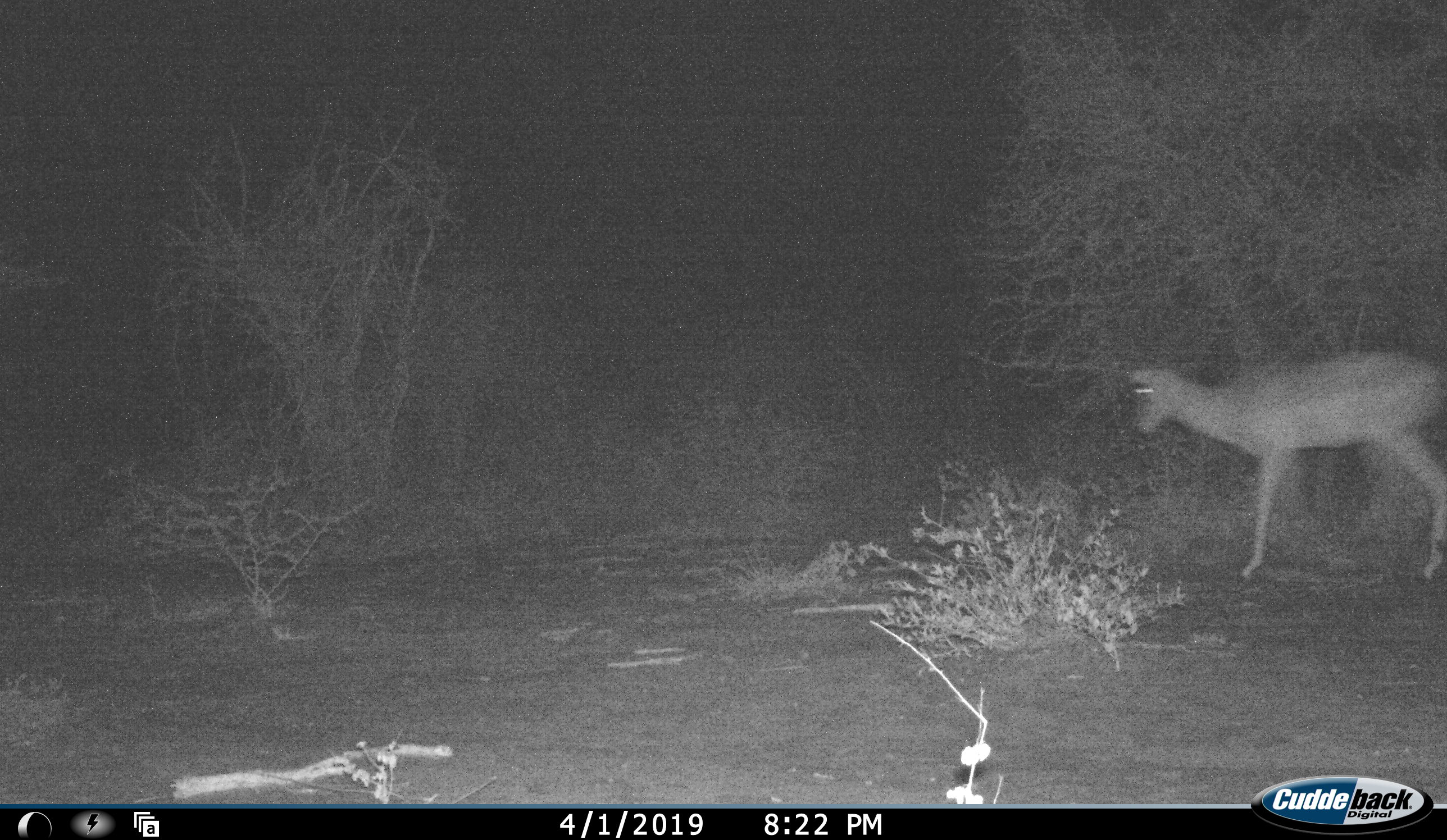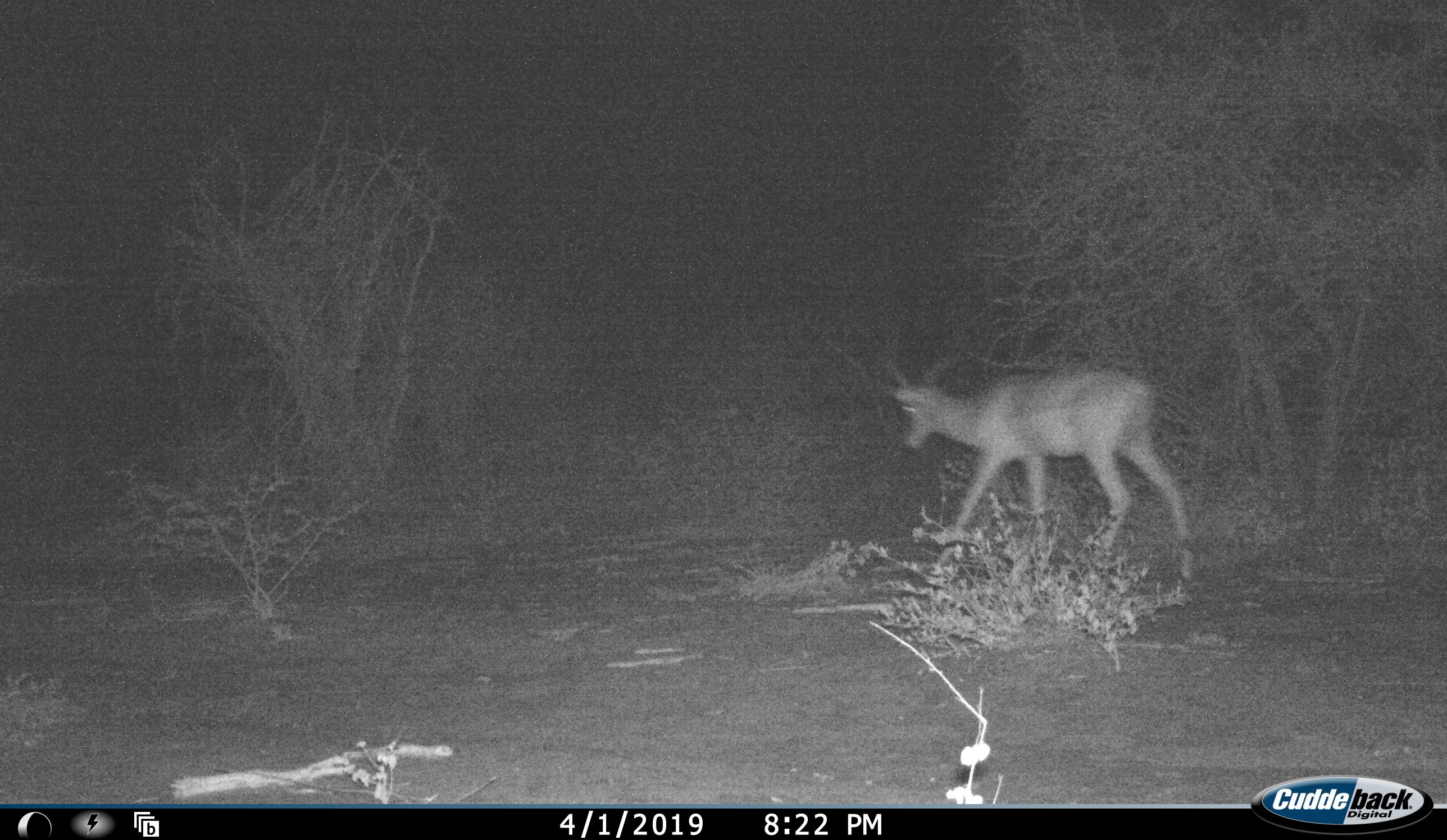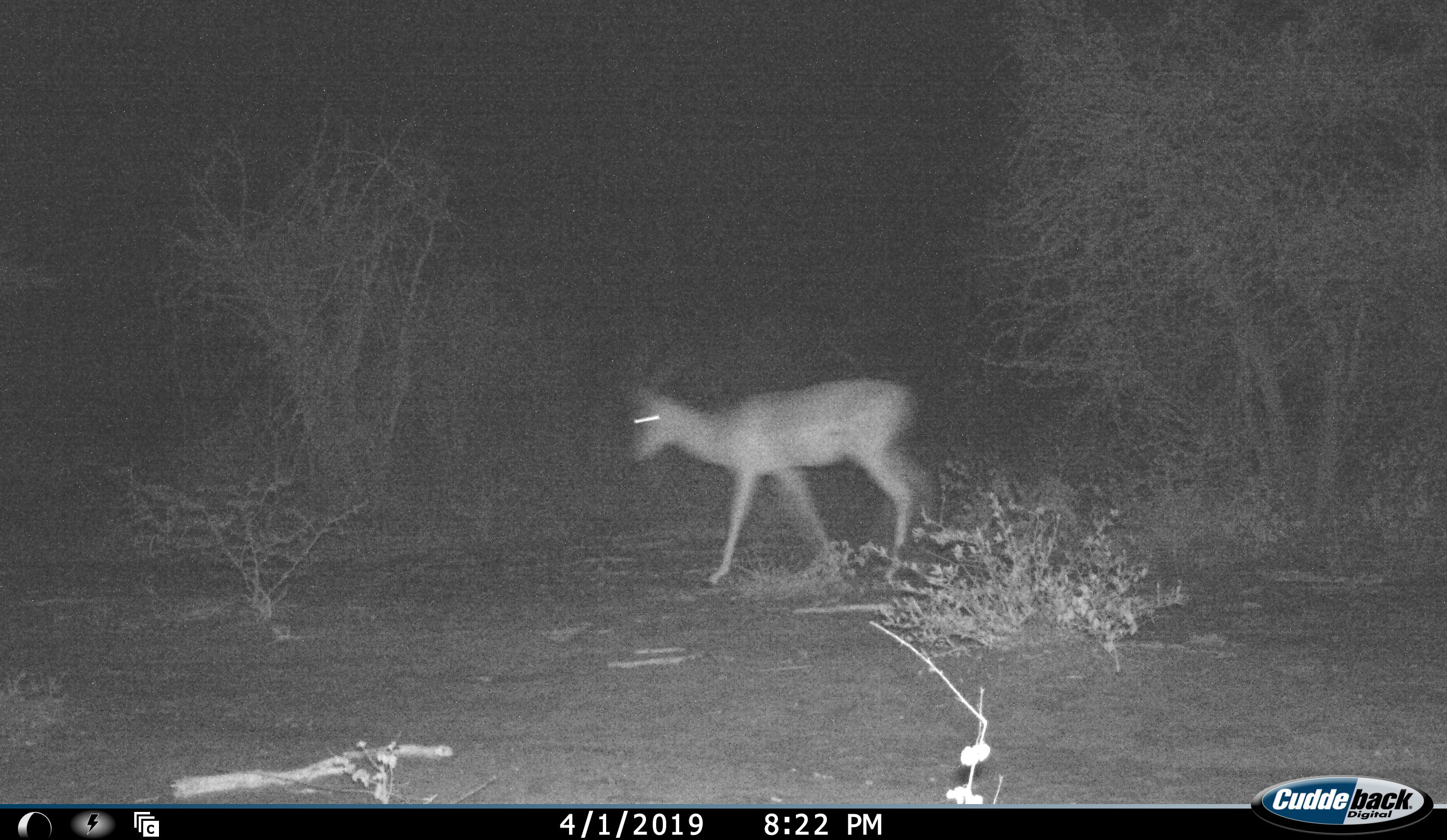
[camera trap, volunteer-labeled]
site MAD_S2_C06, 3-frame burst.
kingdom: Animalia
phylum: Chordata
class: Mammalia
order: Artiodactyla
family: Bovidae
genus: Aepyceros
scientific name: Aepyceros melampus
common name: impala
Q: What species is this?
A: Impala (Aepyceros melampus).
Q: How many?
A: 1.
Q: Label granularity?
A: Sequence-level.